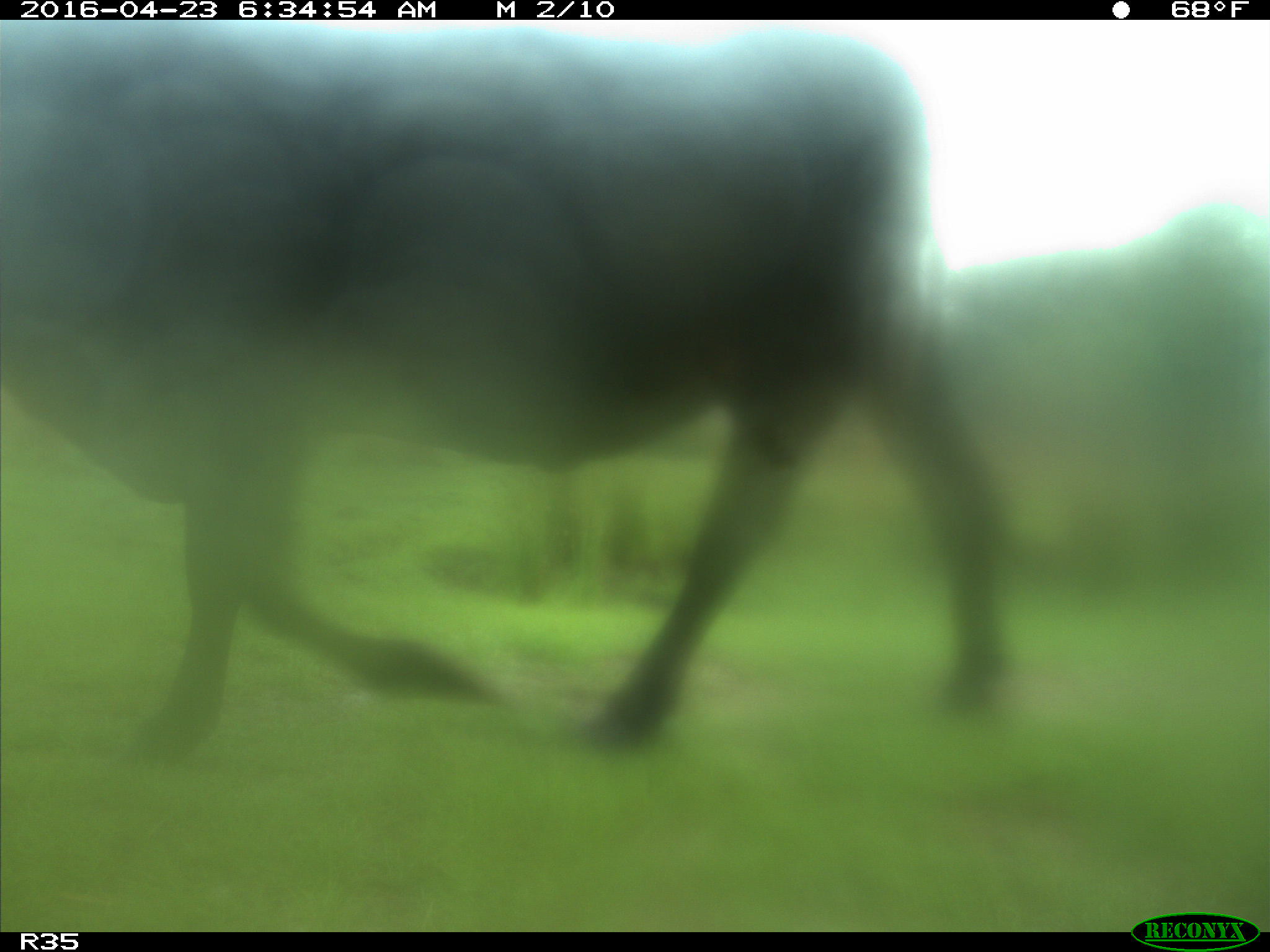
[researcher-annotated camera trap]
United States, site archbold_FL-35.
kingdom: Animalia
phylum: Chordata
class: Mammalia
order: Artiodactyla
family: Bovidae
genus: Bos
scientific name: Bos taurus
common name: domestic cow